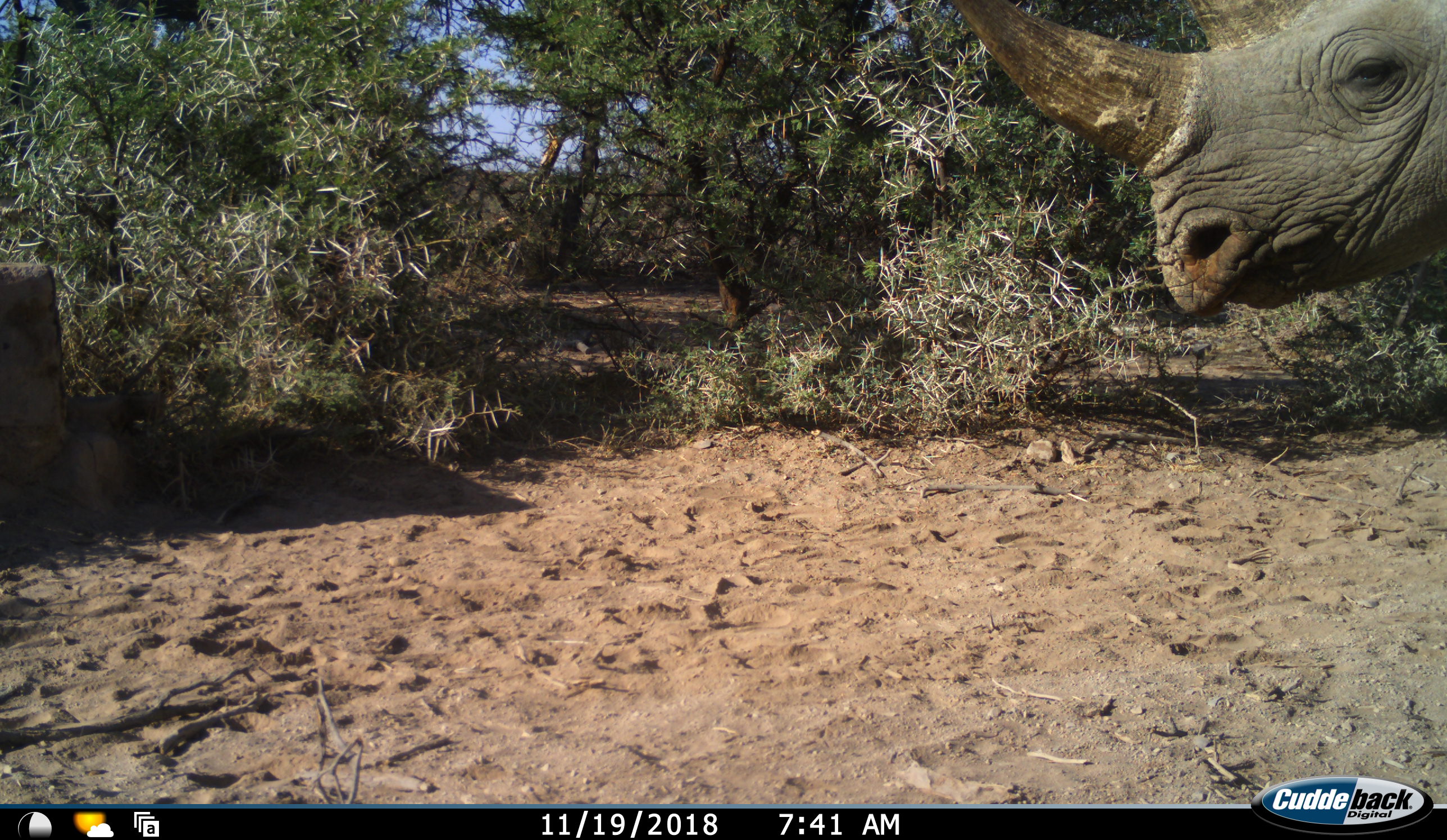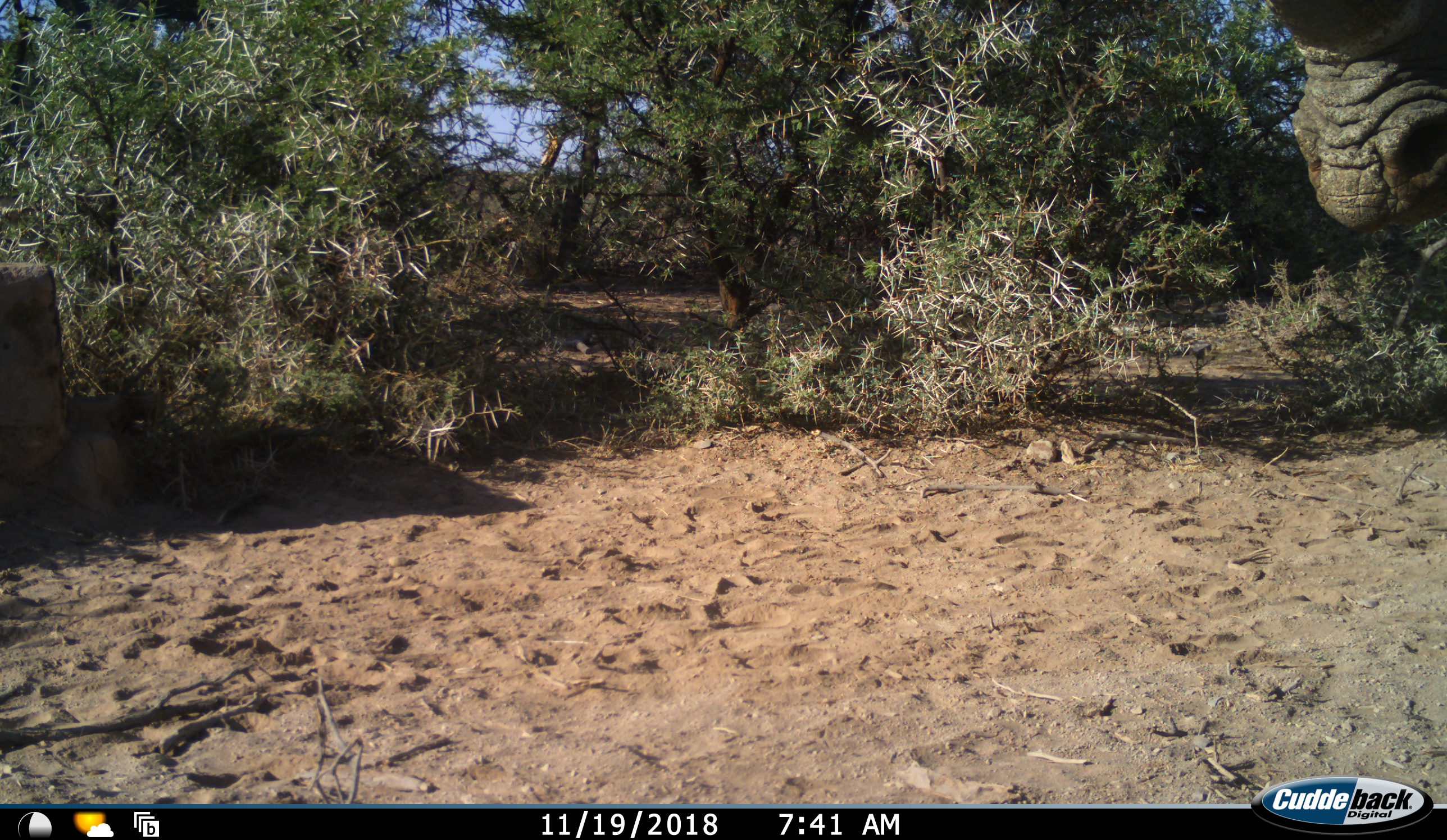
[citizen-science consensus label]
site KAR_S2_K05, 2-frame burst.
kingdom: Animalia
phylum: Chordata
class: Mammalia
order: Perissodactyla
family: Rhinocerotidae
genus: Diceros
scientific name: Diceros bicornis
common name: black rhinoceros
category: rhinocerosblack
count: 1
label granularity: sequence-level